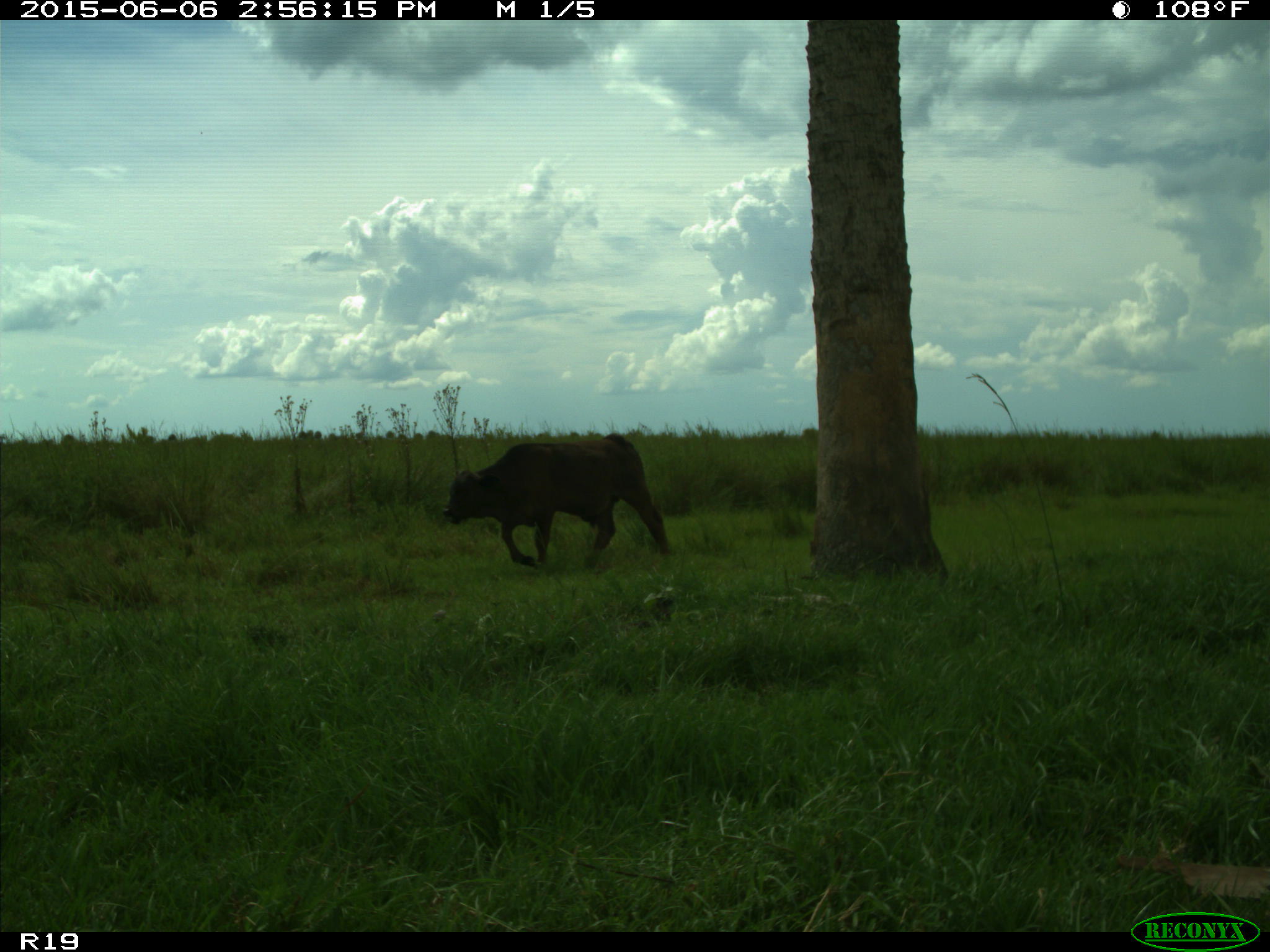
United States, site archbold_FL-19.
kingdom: Animalia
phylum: Chordata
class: Mammalia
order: Artiodactyla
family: Bovidae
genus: Bos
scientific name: Bos taurus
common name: domestic cow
Bos taurus (domestic cow).